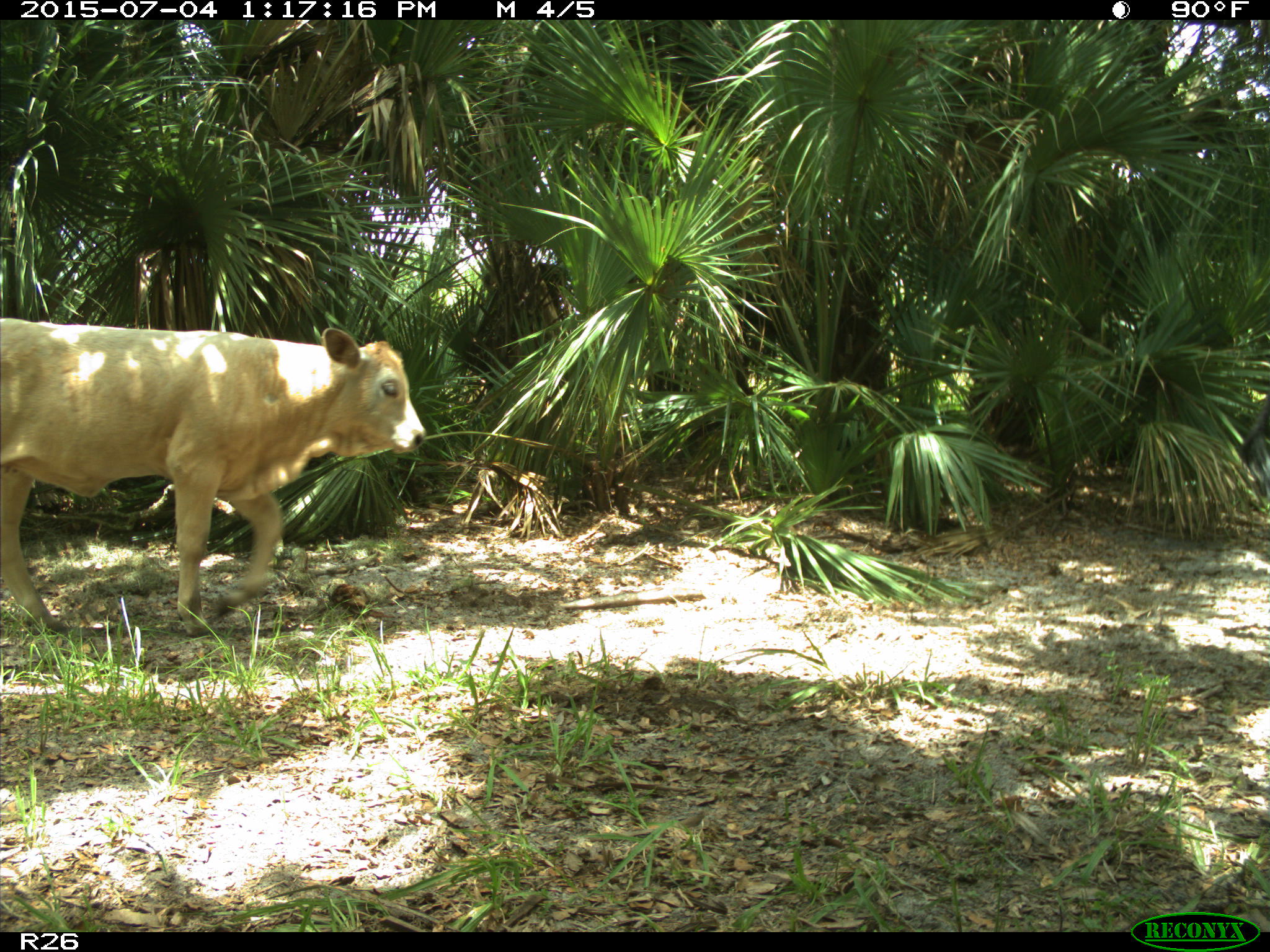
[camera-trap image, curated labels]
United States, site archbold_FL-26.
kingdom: Animalia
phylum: Chordata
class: Mammalia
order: Artiodactyla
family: Bovidae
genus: Bos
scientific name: Bos taurus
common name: domestic cow